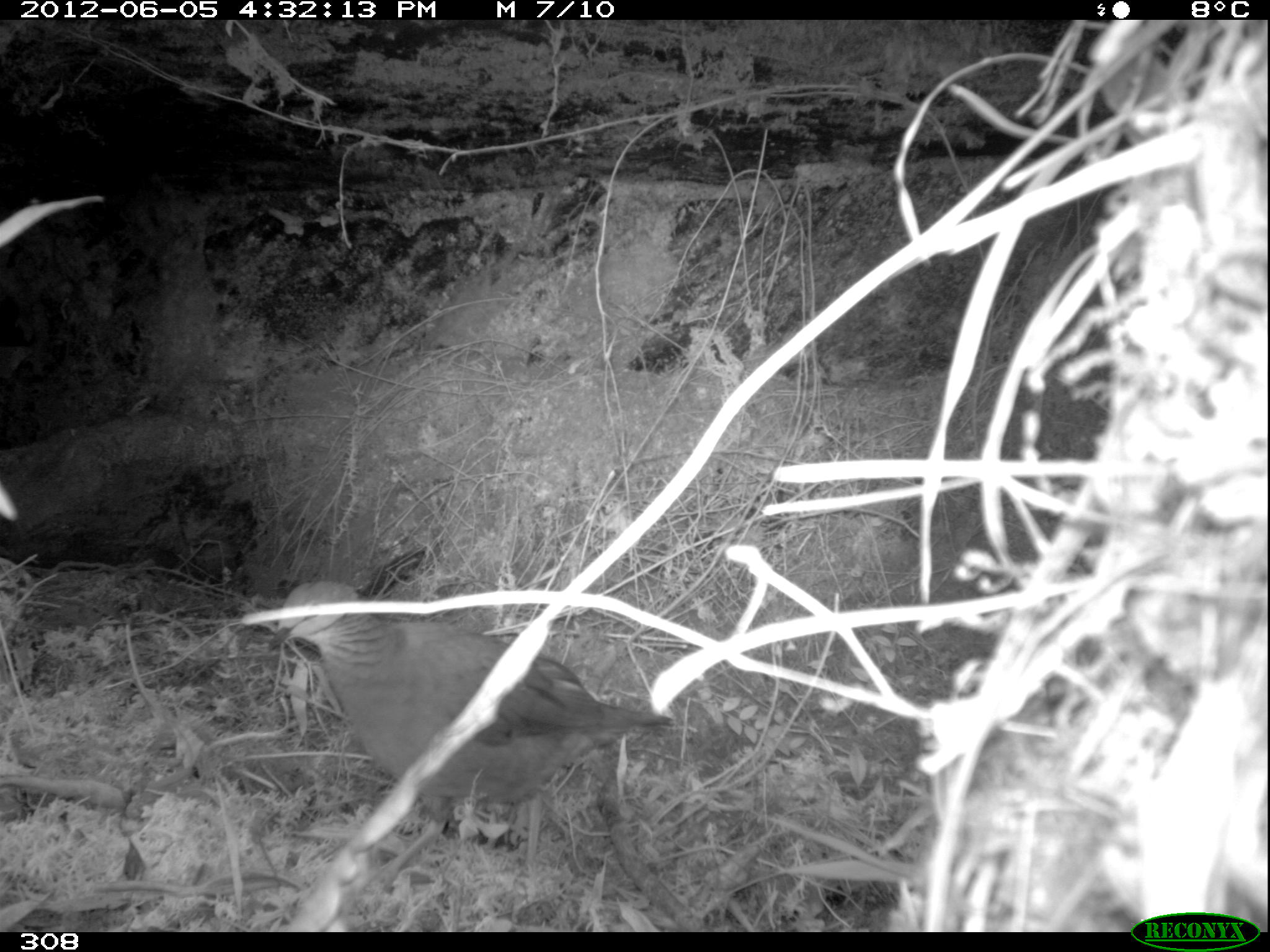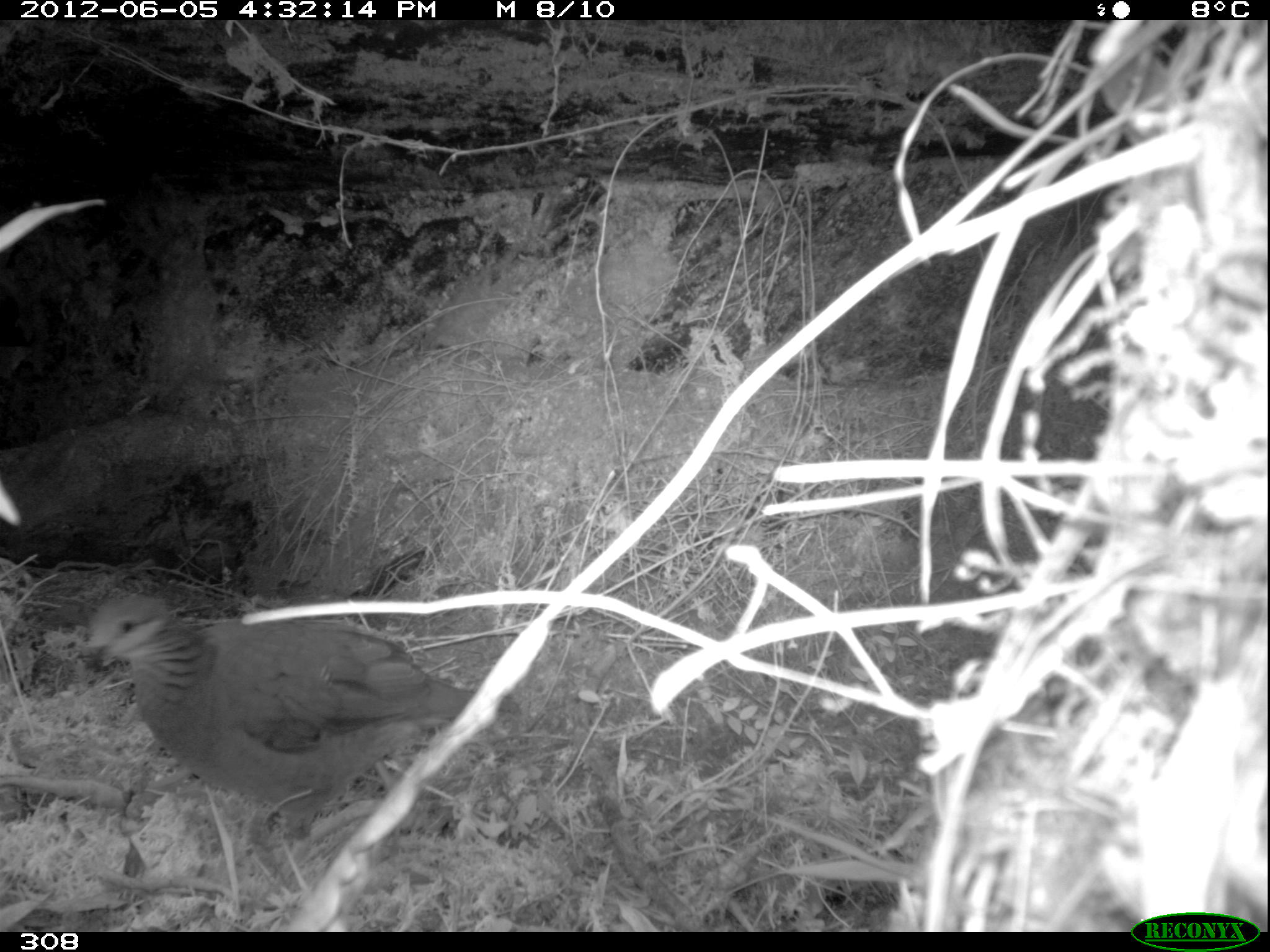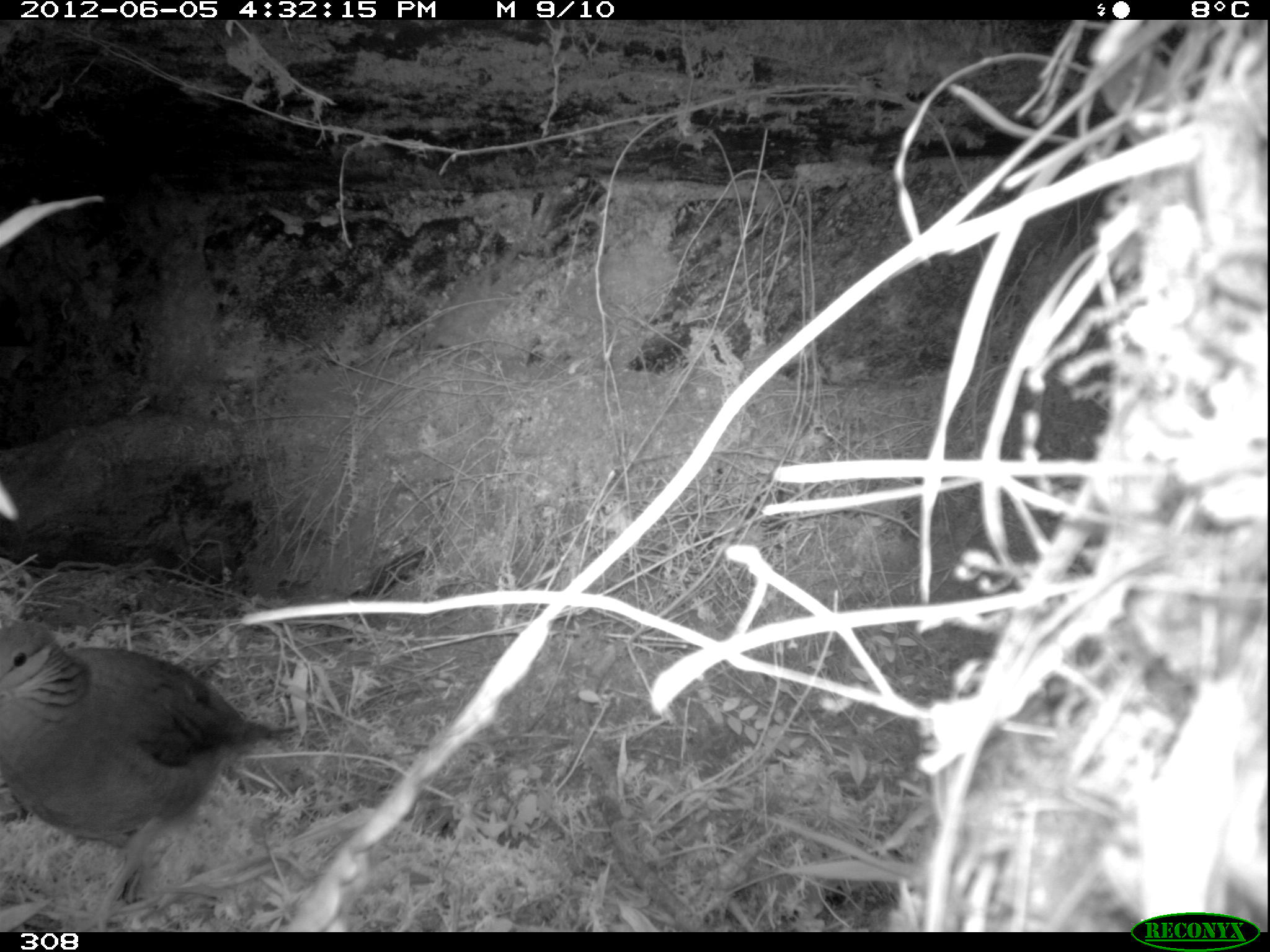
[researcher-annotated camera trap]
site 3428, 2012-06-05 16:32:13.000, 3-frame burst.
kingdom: Animalia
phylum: Chordata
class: Aves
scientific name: Aves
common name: bird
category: unknown bird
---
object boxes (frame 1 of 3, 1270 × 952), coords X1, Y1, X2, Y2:
unknown bird: 270, 582, 674, 897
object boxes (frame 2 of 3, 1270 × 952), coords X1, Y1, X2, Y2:
unknown bird: 82, 593, 523, 845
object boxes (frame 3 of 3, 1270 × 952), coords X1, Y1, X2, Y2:
unknown bird: 1, 619, 298, 904